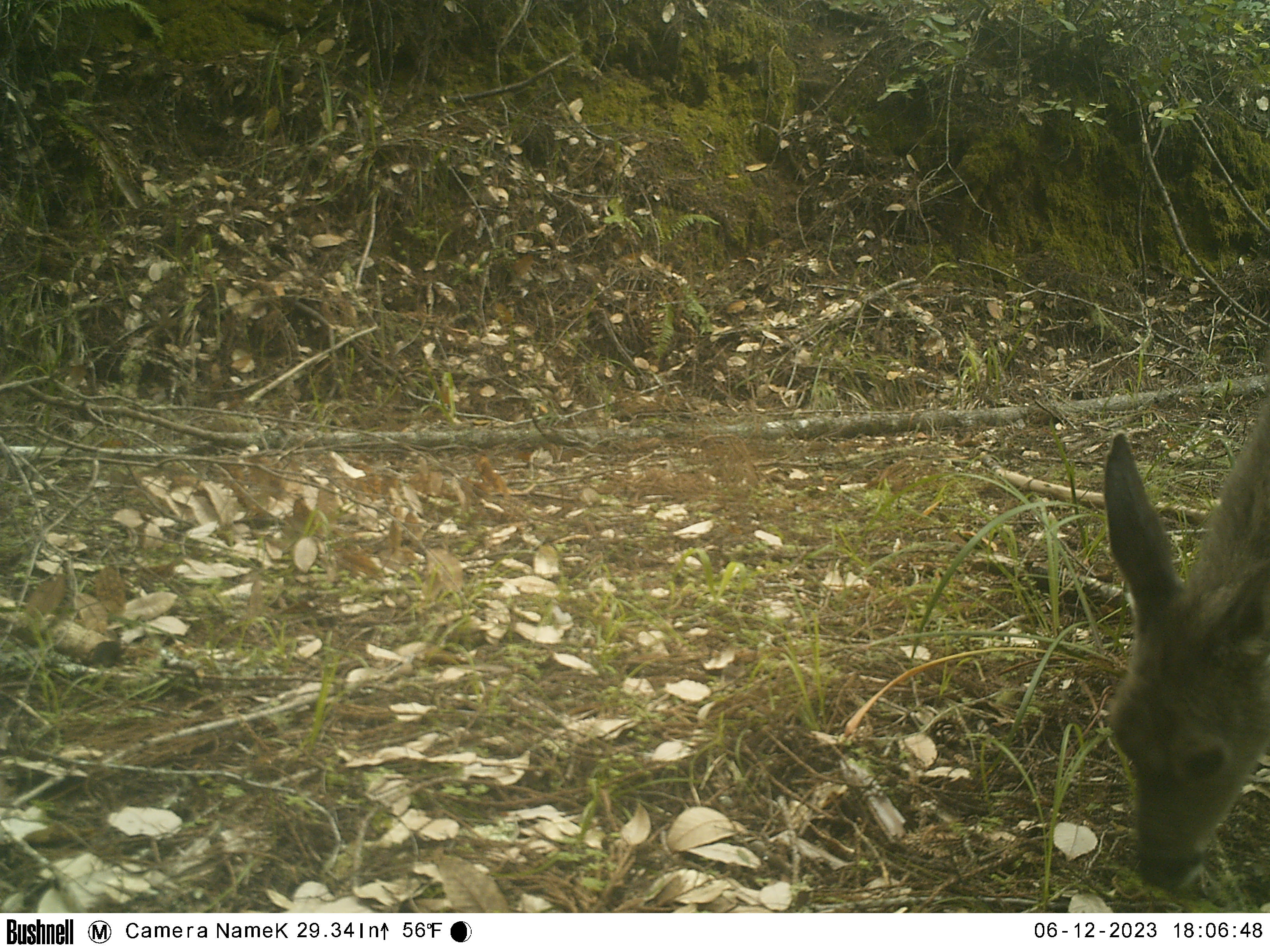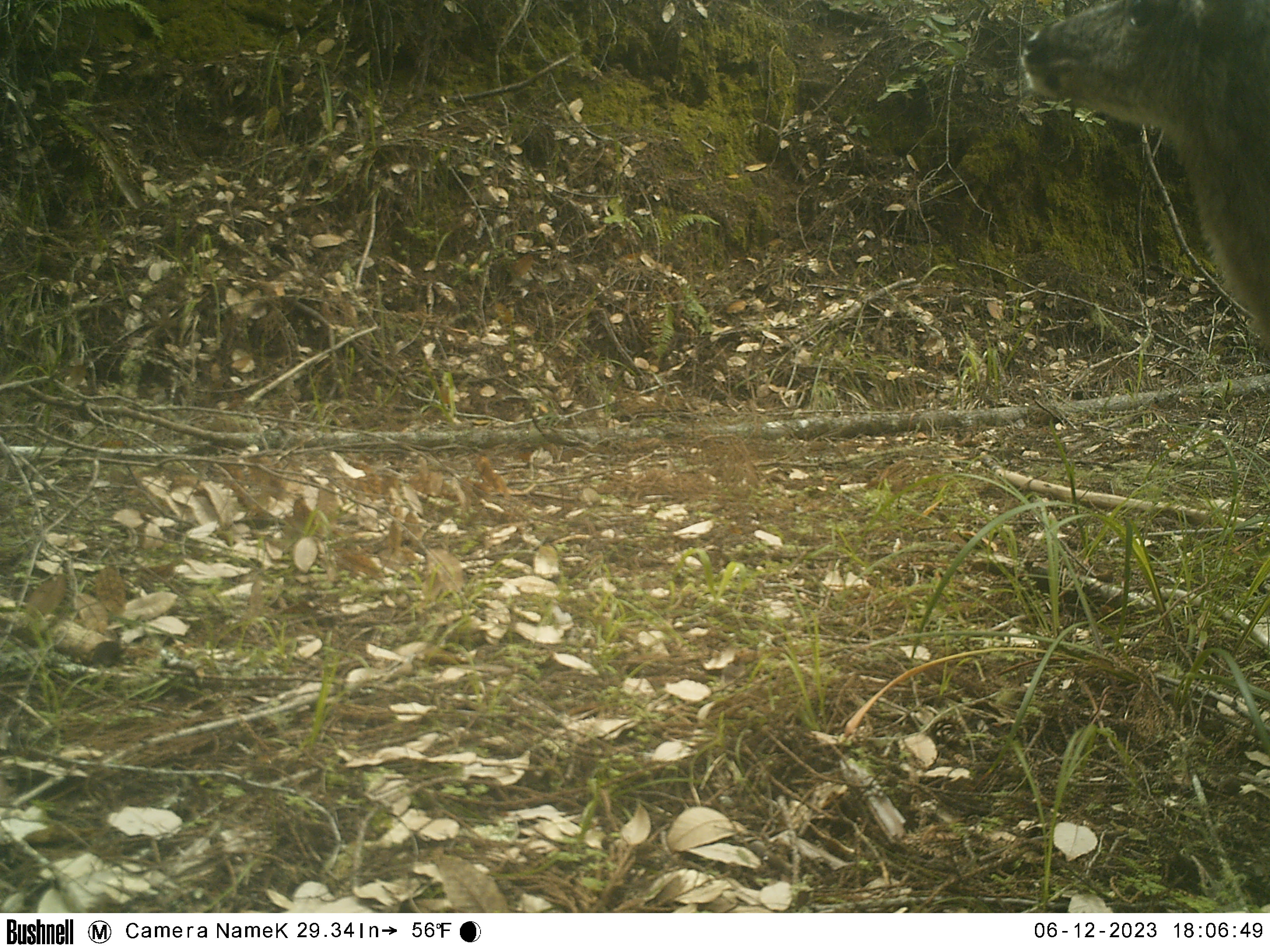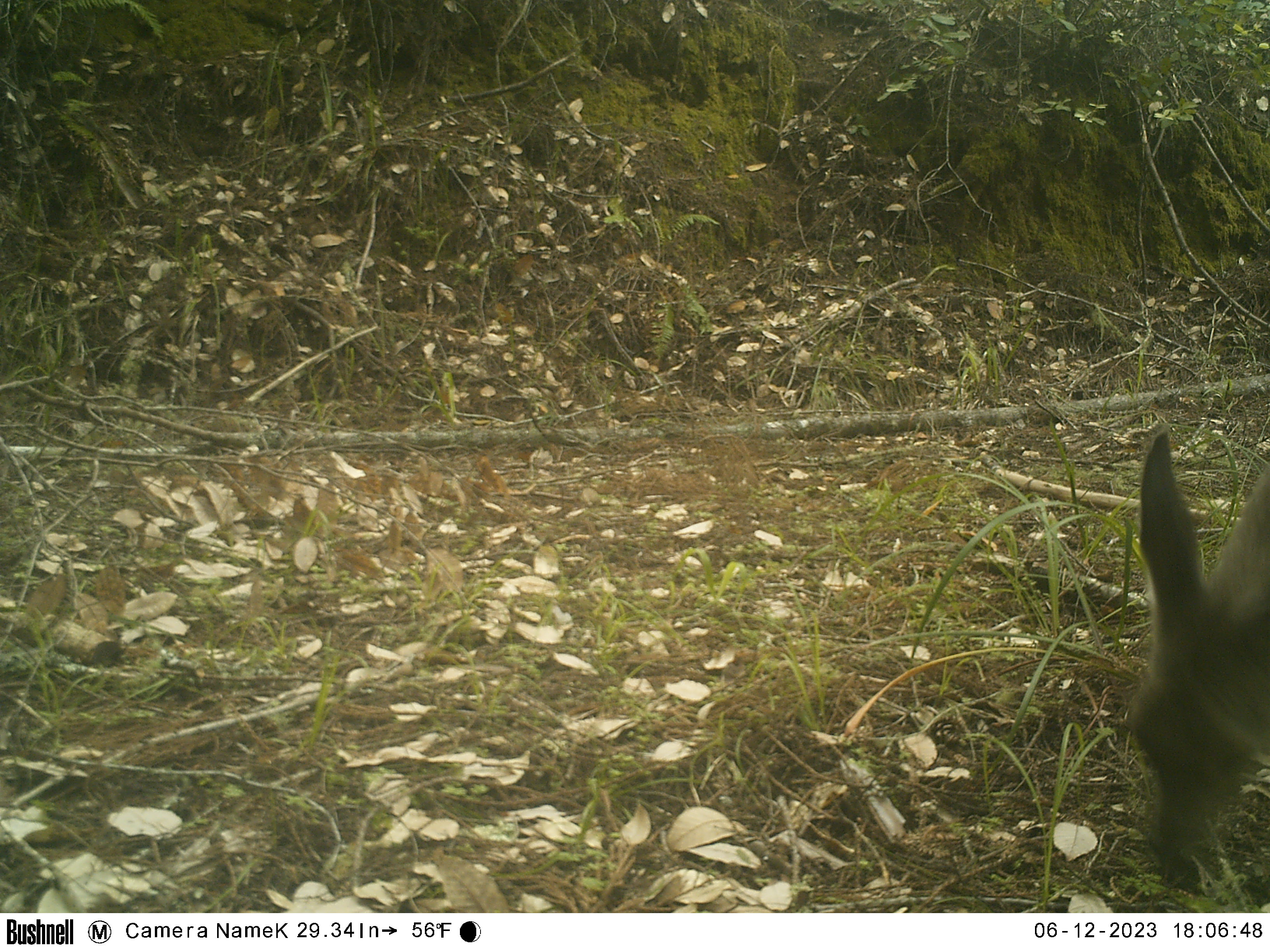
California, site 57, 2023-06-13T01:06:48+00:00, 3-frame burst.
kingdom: Animalia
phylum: Chordata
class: Mammalia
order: Artiodactyla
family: Cervidae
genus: Odocoileus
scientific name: Odocoileus hemionus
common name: mule deer